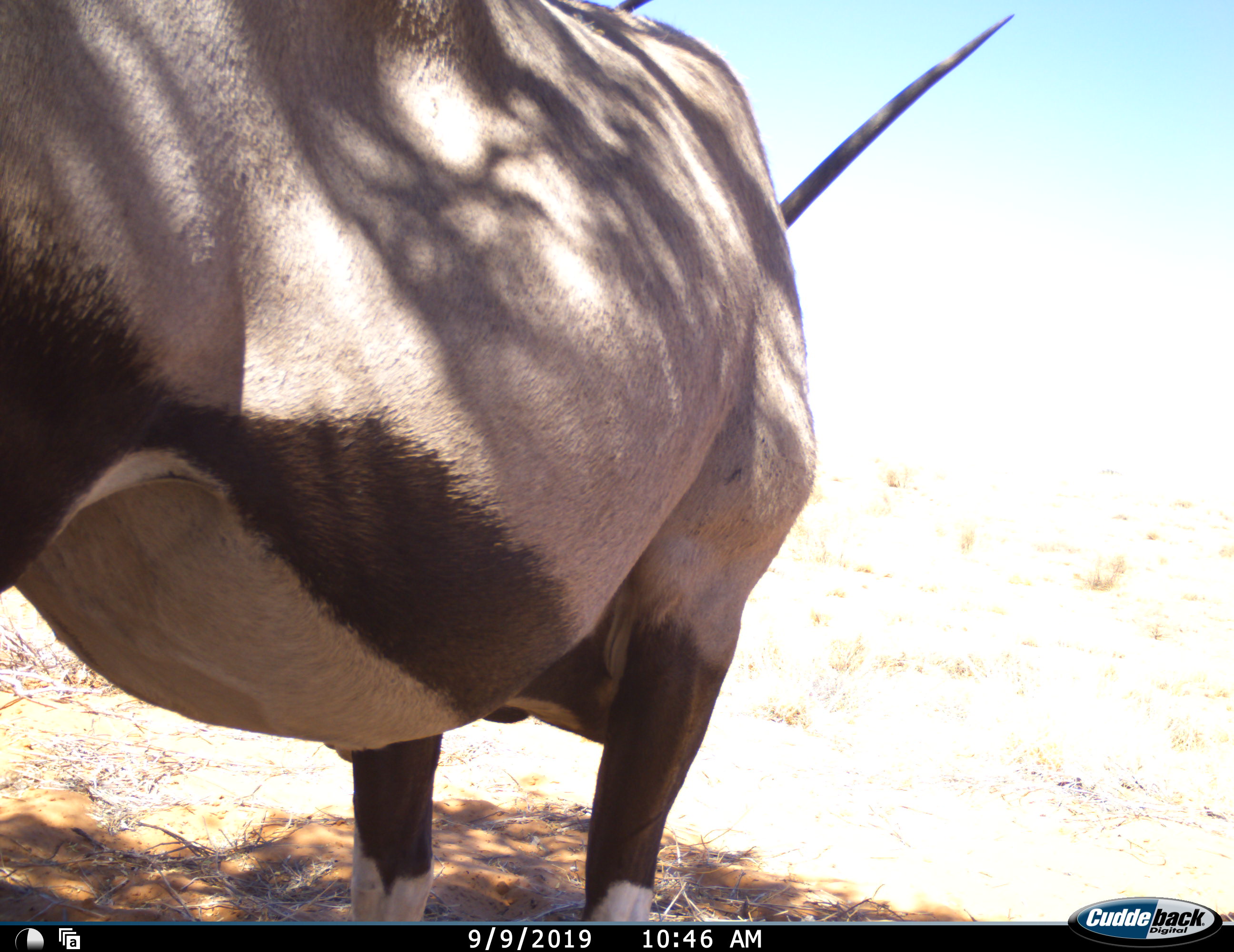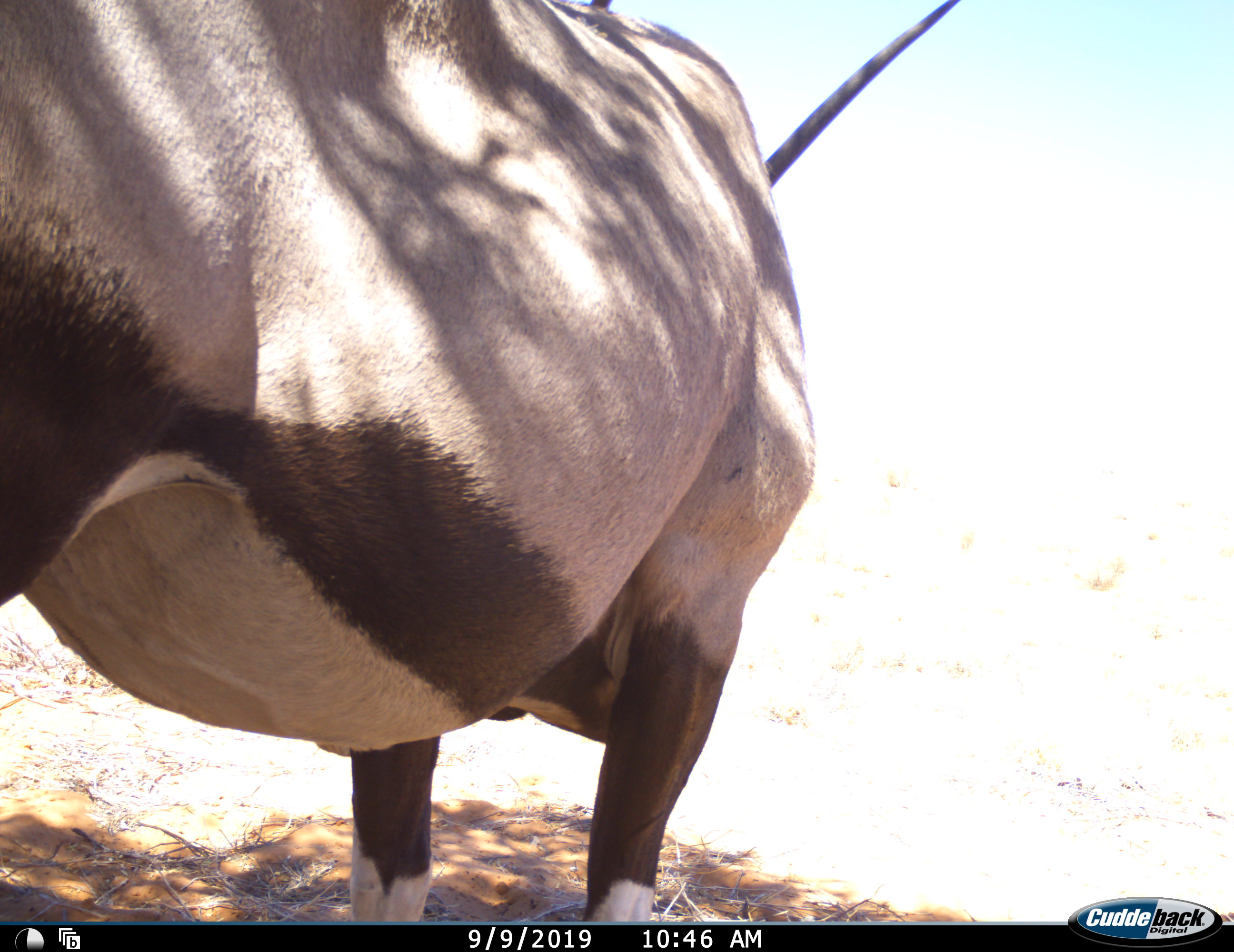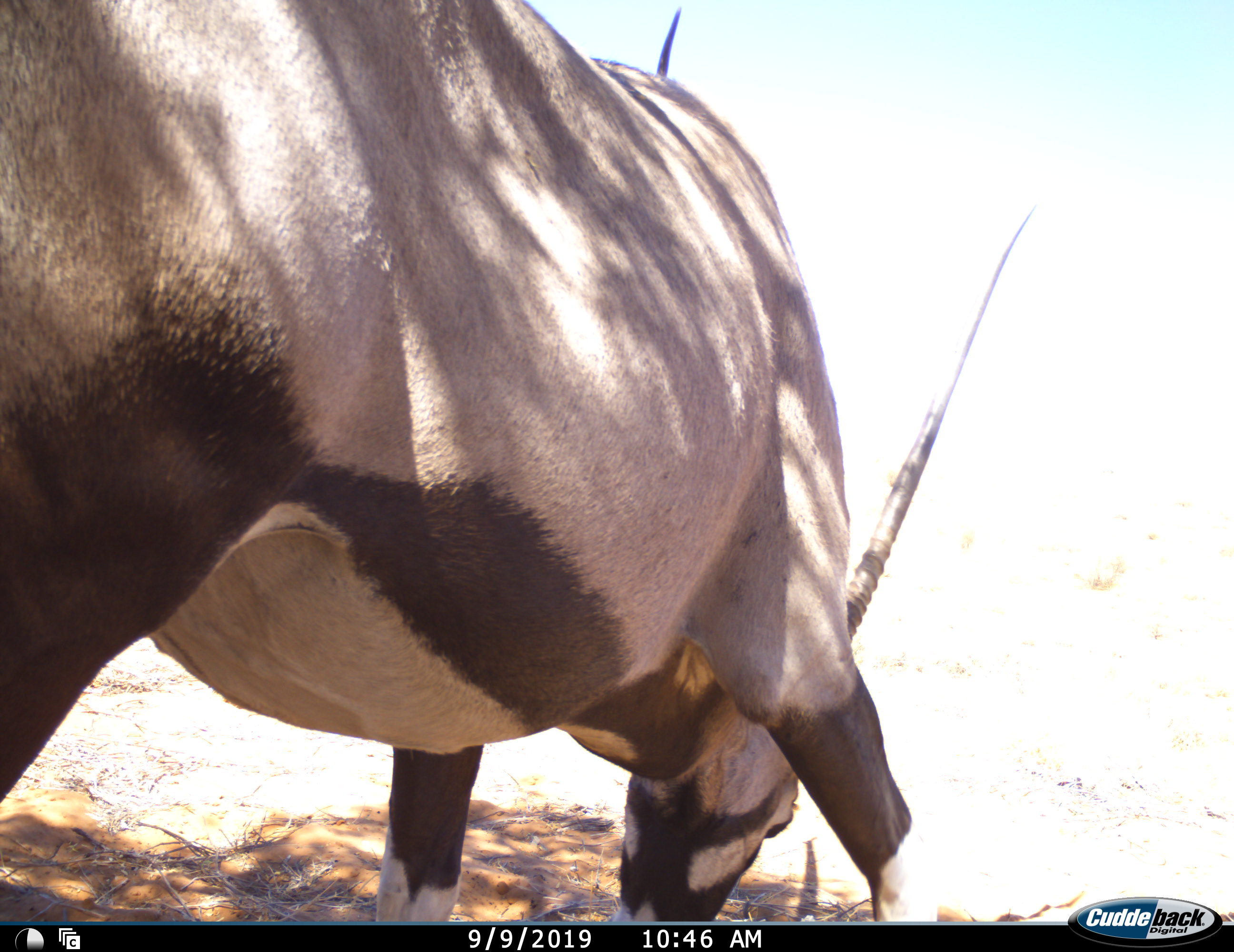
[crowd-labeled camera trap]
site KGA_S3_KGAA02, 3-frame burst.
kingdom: Animalia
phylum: Chordata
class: Mammalia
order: Artiodactyla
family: Bovidae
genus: Oryx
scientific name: Oryx gazella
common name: gemsbok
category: oryx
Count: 1.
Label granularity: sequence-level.